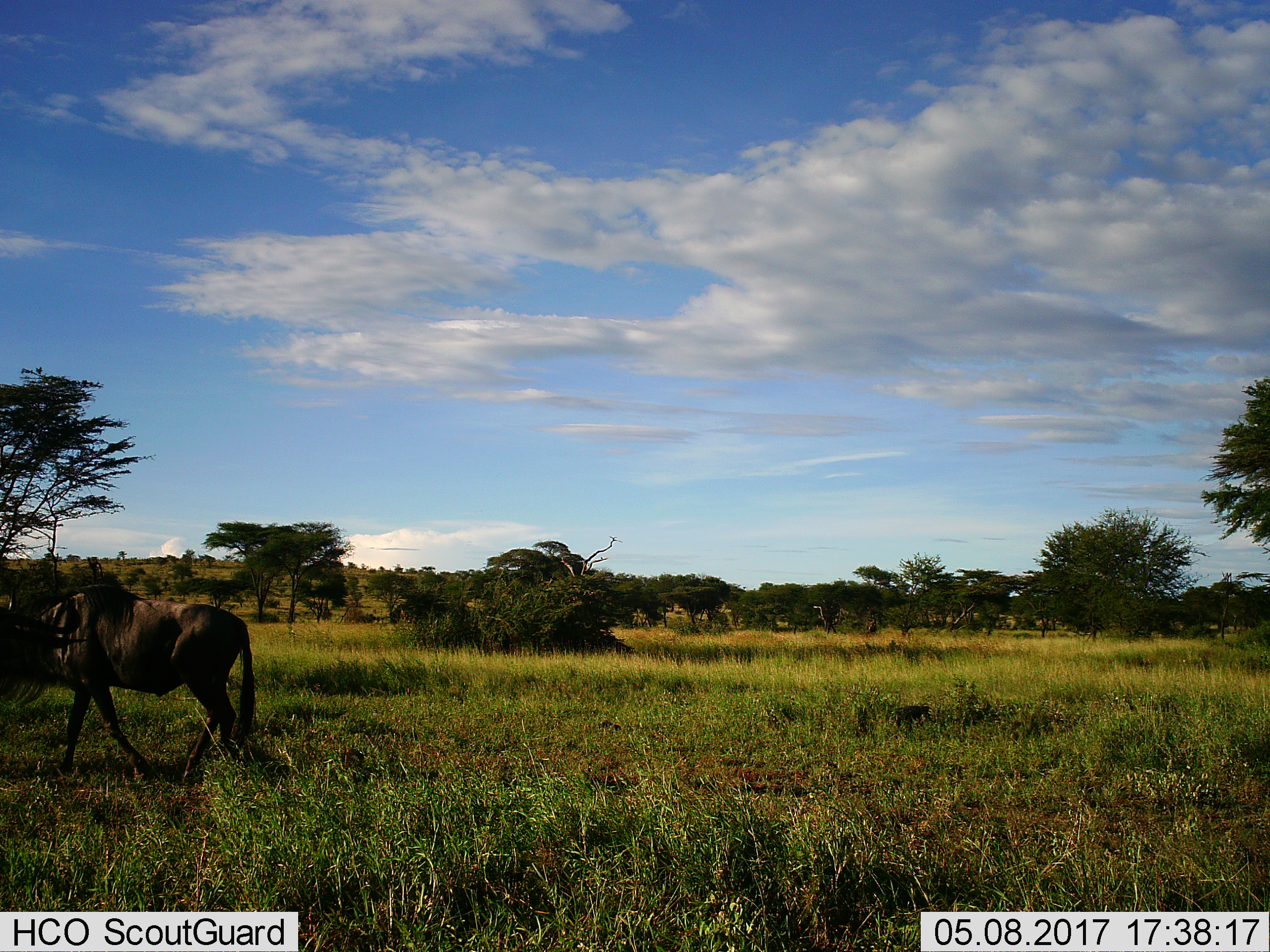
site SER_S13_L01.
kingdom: Animalia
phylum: Chordata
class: Mammalia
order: Artiodactyla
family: Bovidae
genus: Connochaetes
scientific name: Connochaetes taurinus taurinus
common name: blue wildebeest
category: wildebeestblue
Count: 1.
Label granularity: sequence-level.